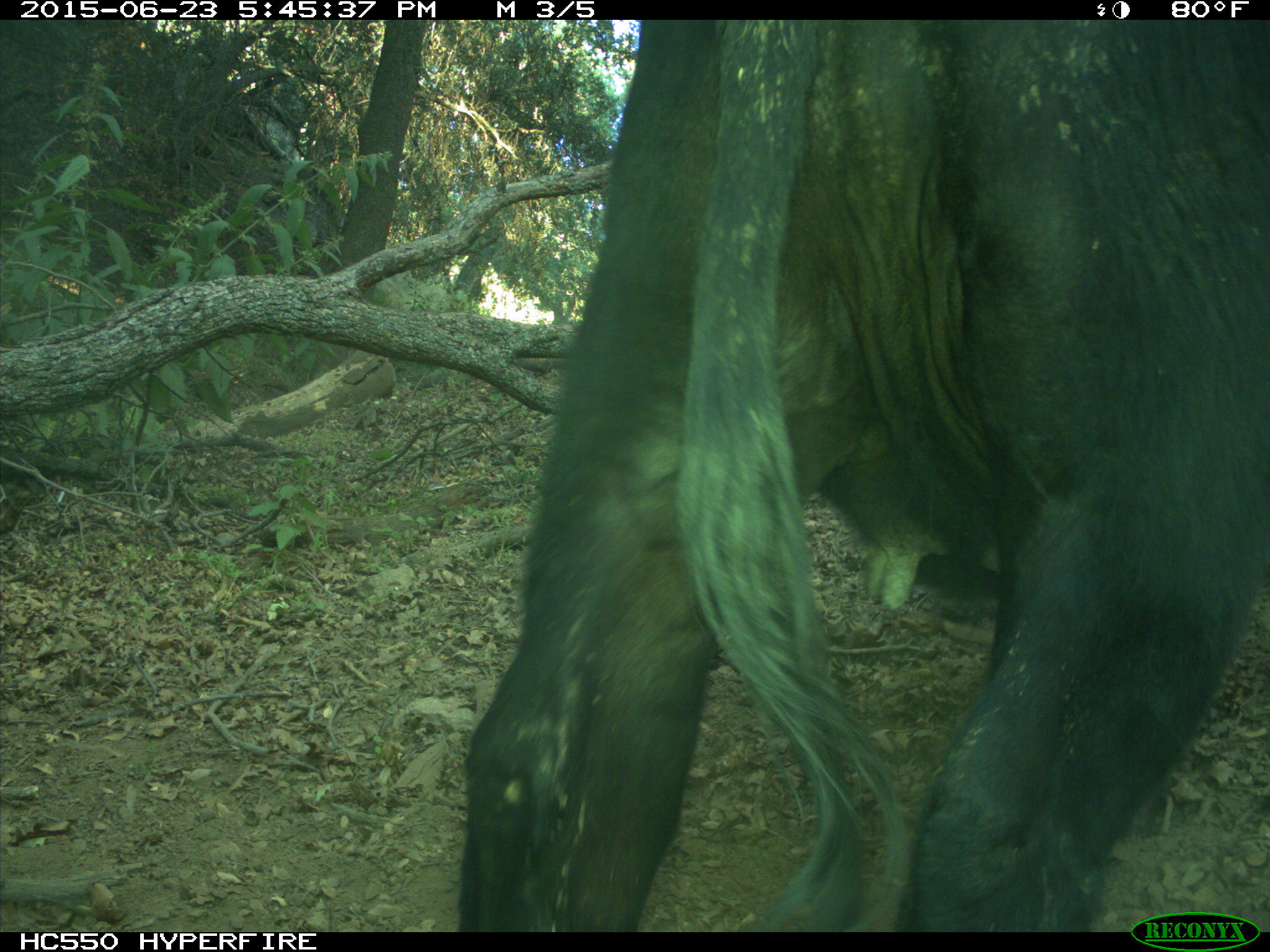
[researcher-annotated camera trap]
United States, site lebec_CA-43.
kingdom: Animalia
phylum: Chordata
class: Mammalia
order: Artiodactyla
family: Bovidae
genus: Bos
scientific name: Bos taurus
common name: domestic cow